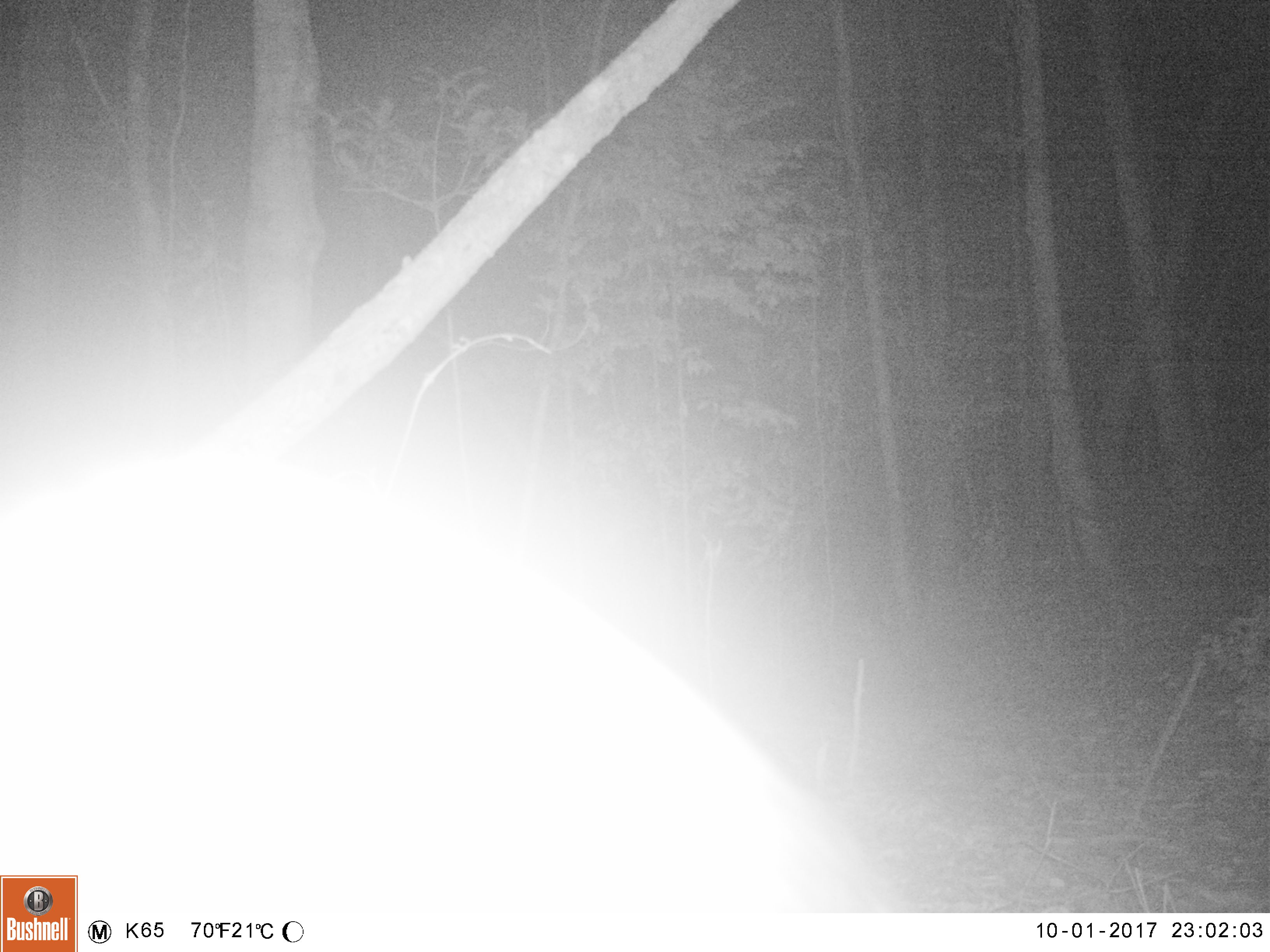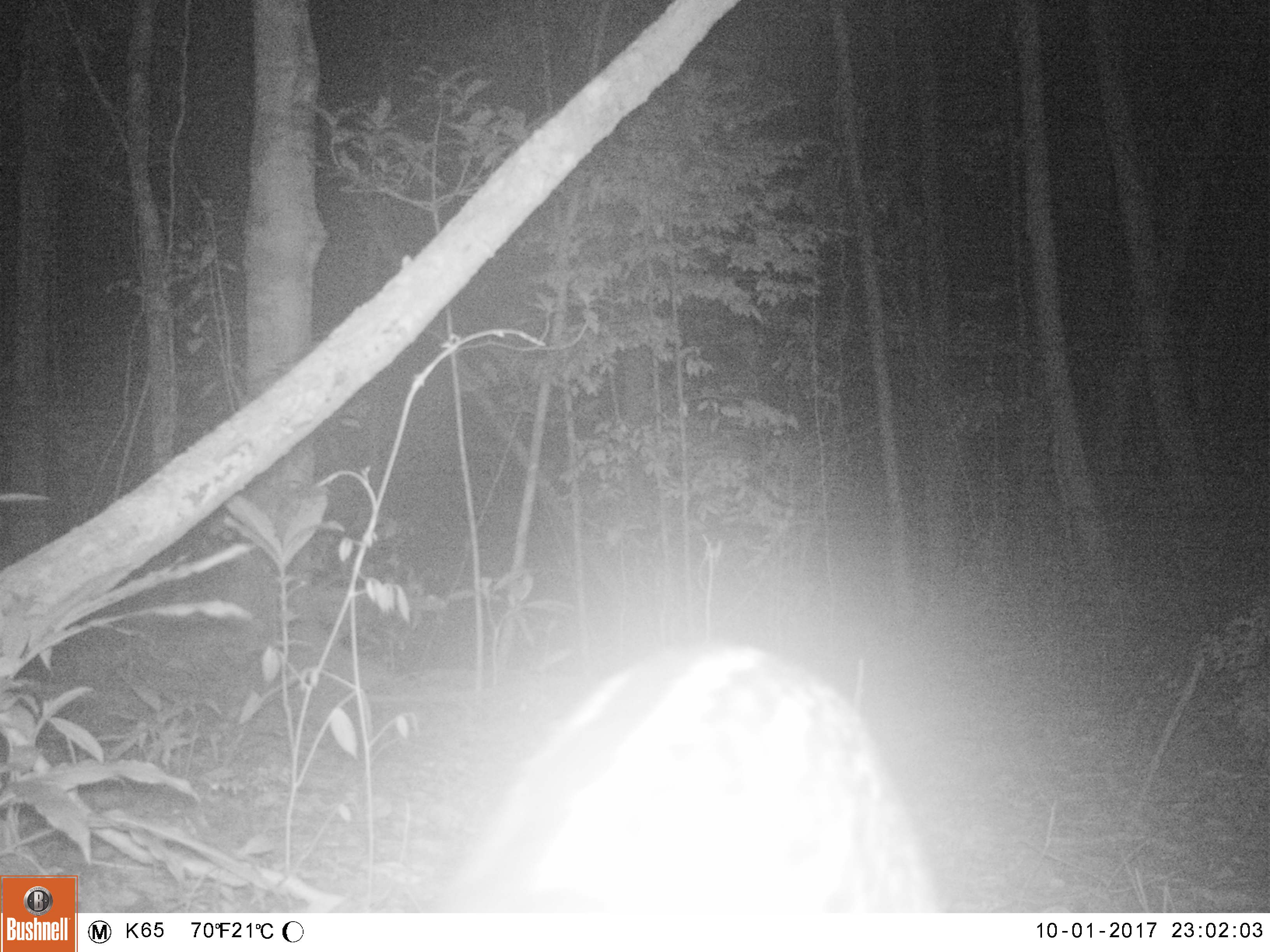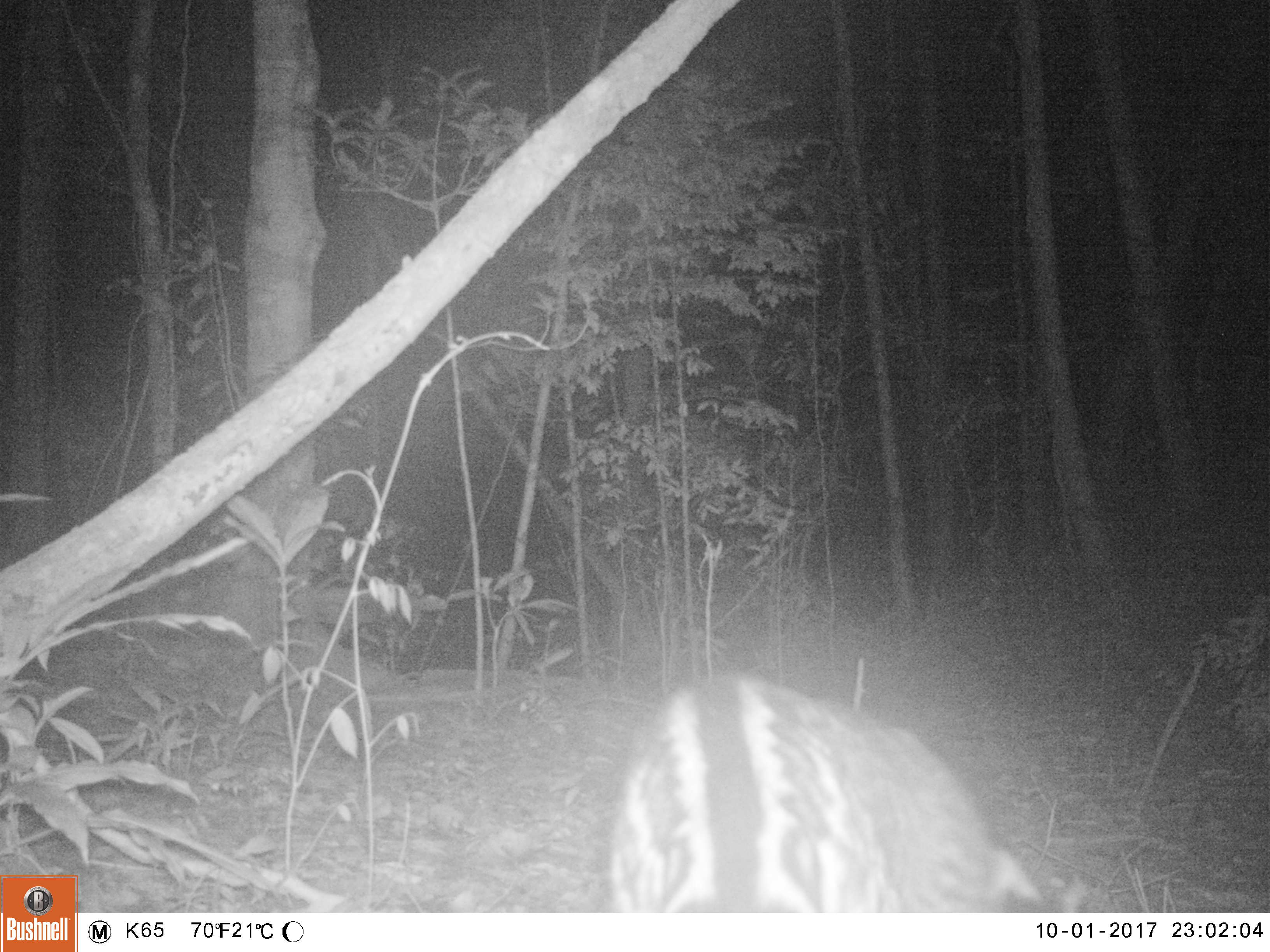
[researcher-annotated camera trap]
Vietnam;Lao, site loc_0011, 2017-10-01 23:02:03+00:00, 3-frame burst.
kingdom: Animalia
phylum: Chordata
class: Mammalia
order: Carnivora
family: Viverridae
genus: Viverra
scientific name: Viverra zibetha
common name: large indian civet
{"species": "large indian civet (Viverra zibetha)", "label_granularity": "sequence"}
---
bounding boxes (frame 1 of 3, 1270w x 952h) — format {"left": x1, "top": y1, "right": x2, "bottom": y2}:
large indian civet: {"left": 0, "top": 454, "right": 893, "bottom": 910}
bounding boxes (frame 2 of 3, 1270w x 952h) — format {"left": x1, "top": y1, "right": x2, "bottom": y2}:
large indian civet: {"left": 440, "top": 645, "right": 940, "bottom": 912}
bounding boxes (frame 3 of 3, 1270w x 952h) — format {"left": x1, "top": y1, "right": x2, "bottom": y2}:
large indian civet: {"left": 609, "top": 672, "right": 1086, "bottom": 912}